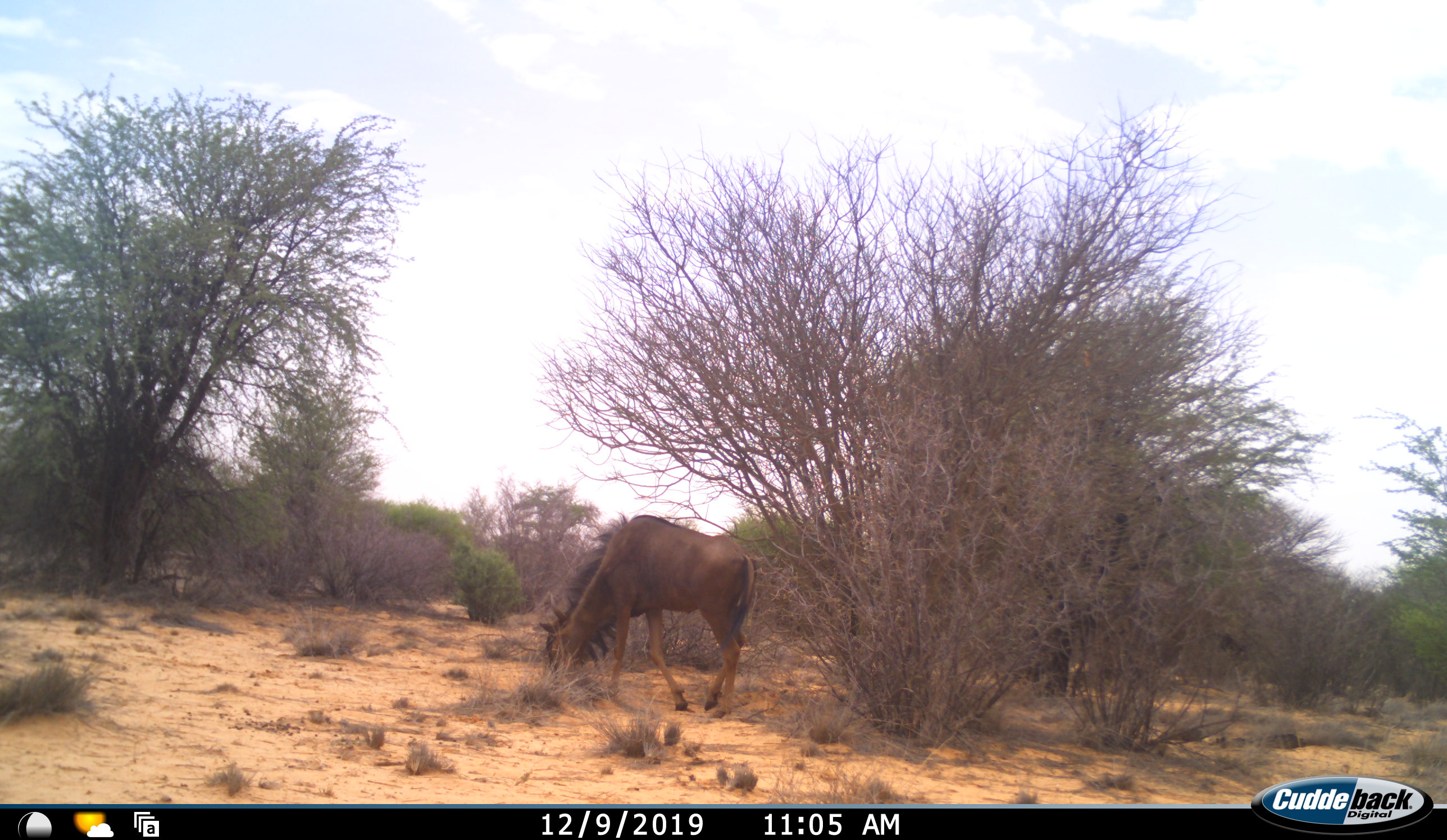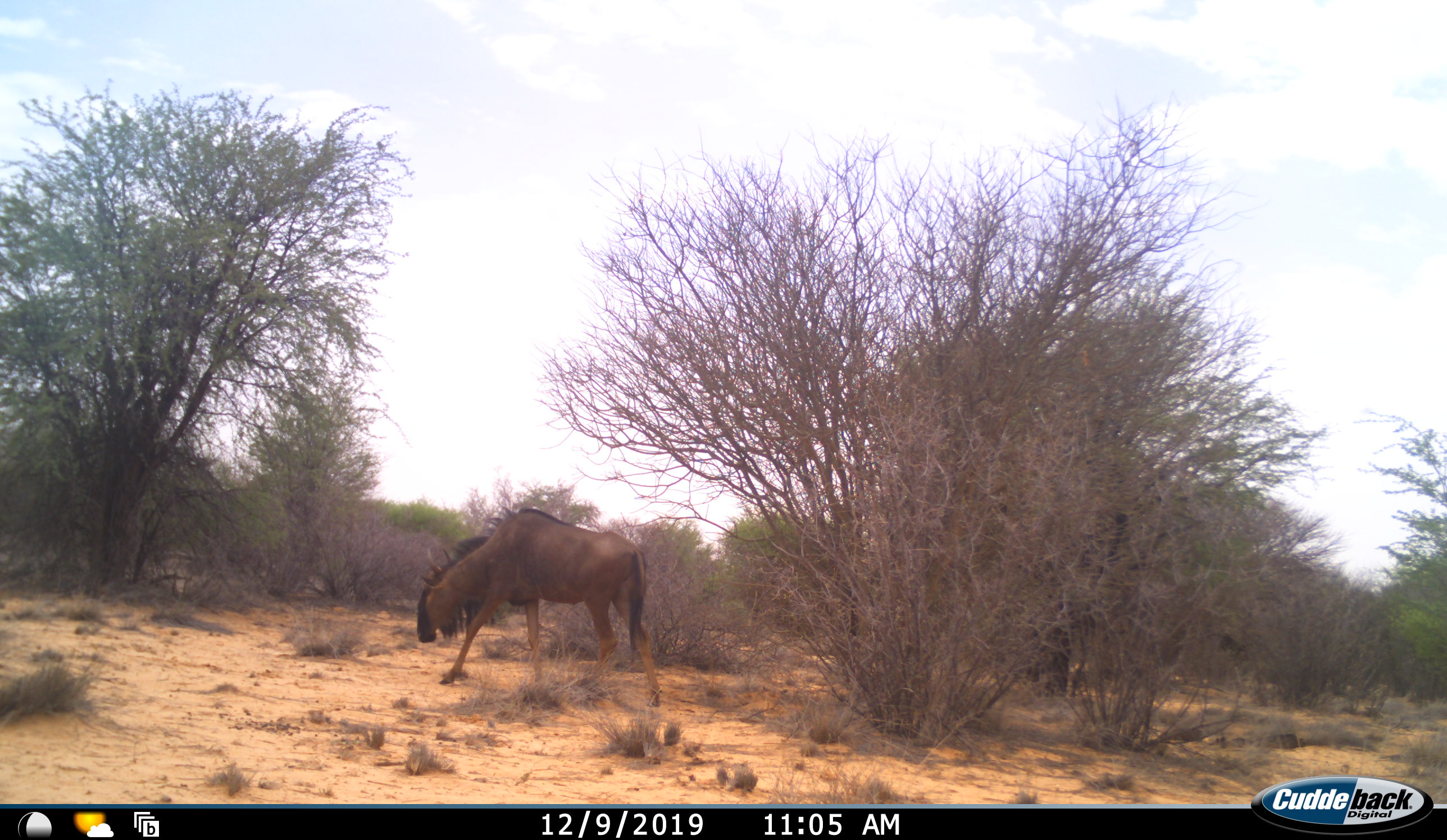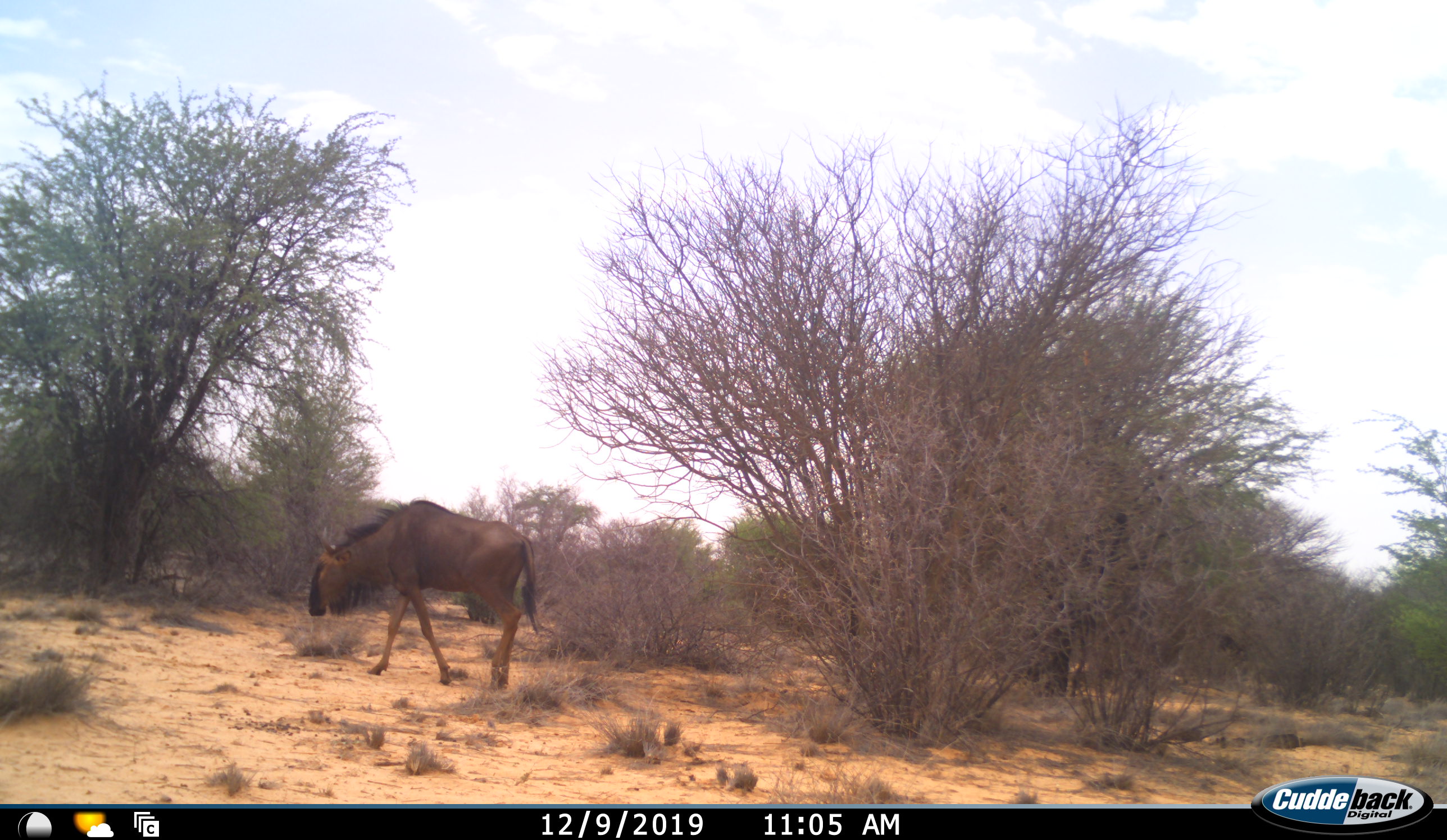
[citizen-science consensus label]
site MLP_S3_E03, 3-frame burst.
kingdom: Animalia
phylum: Chordata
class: Mammalia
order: Artiodactyla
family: Bovidae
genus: Connochaetes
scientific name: Connochaetes taurinus taurinus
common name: blue wildebeest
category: wildebeestblue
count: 1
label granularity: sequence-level